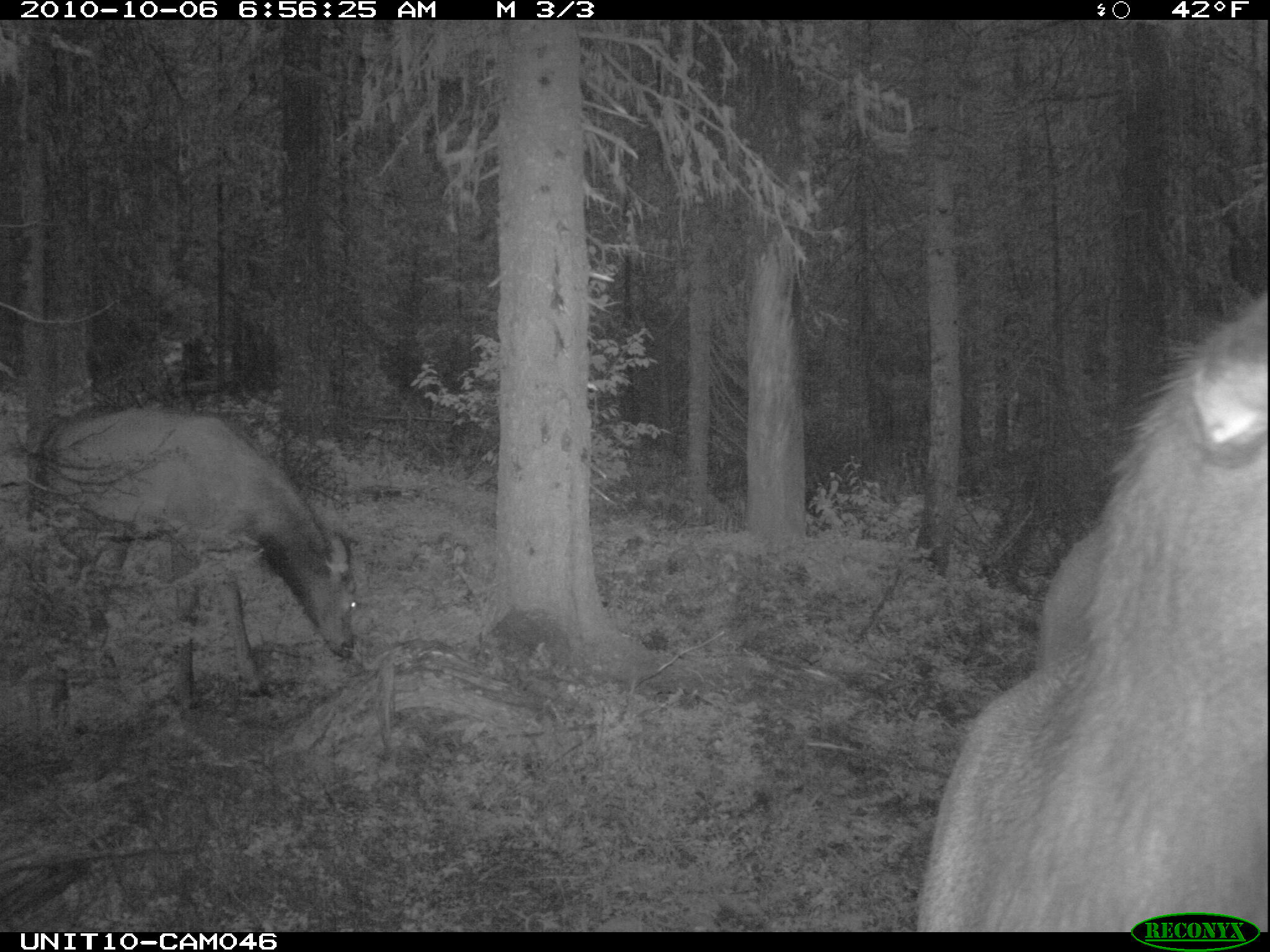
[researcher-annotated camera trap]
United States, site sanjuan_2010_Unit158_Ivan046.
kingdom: Animalia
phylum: Chordata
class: Mammalia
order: Artiodactyla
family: Cervidae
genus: Cervus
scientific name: Cervus elaphus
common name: red deer